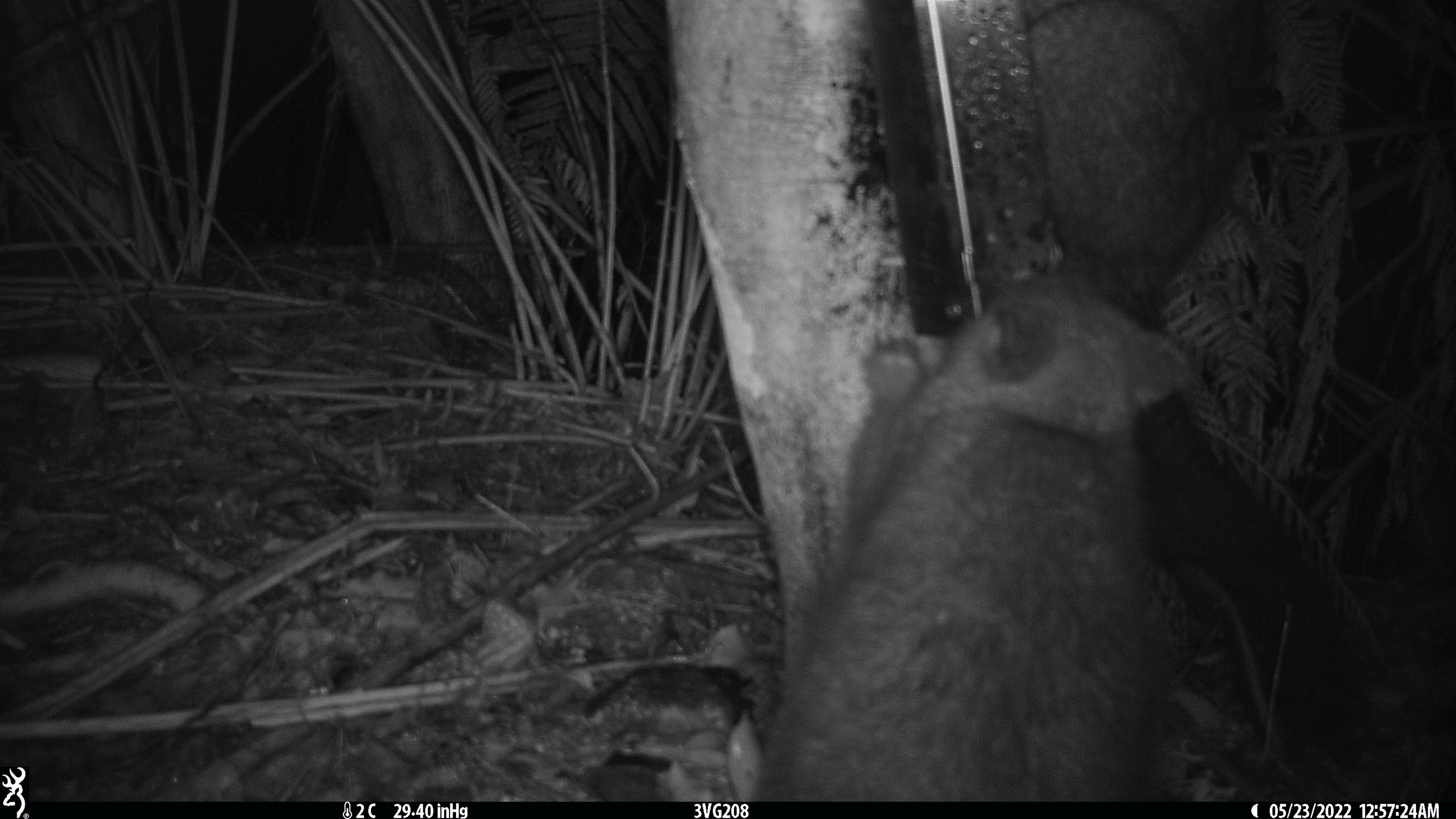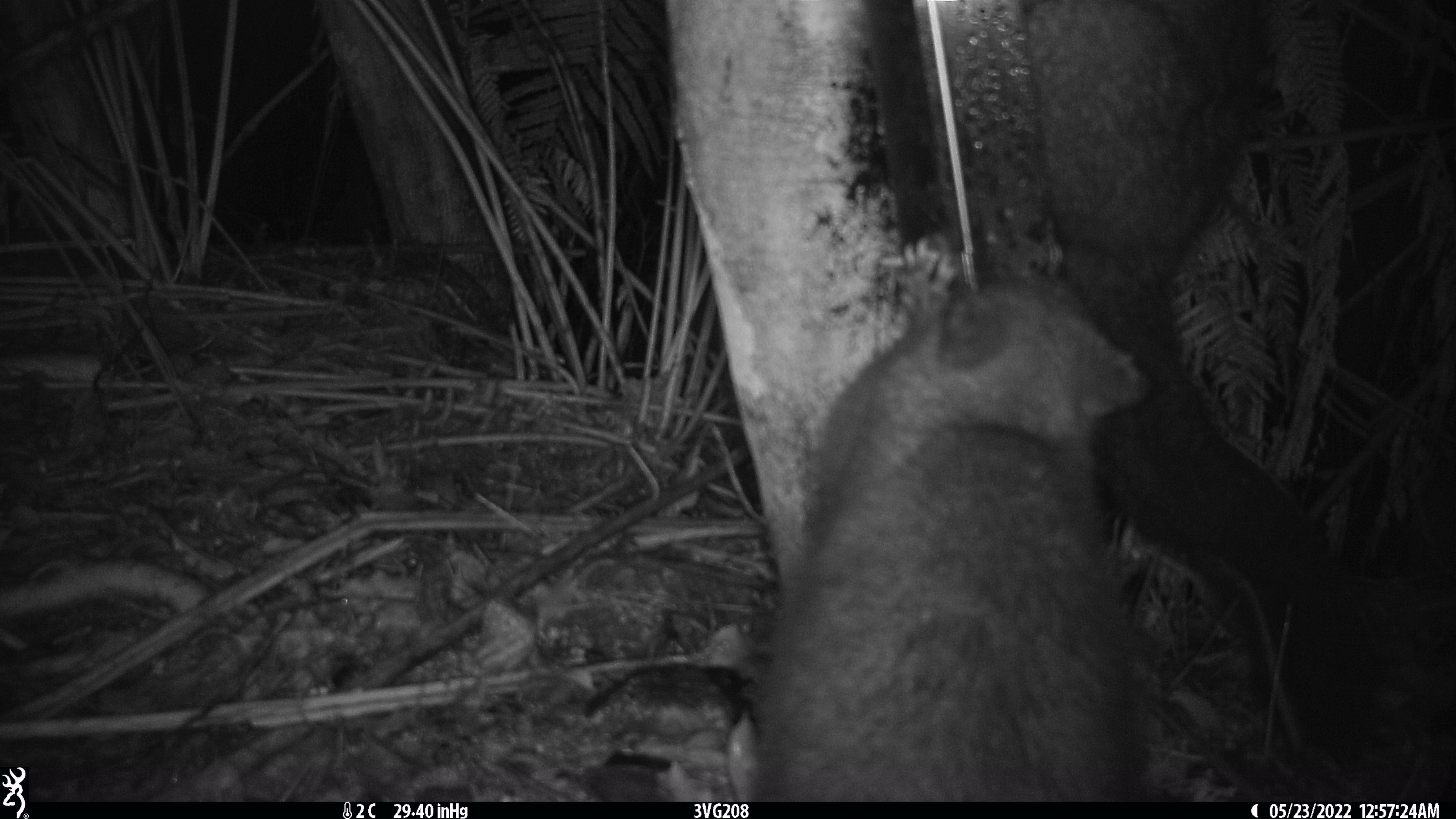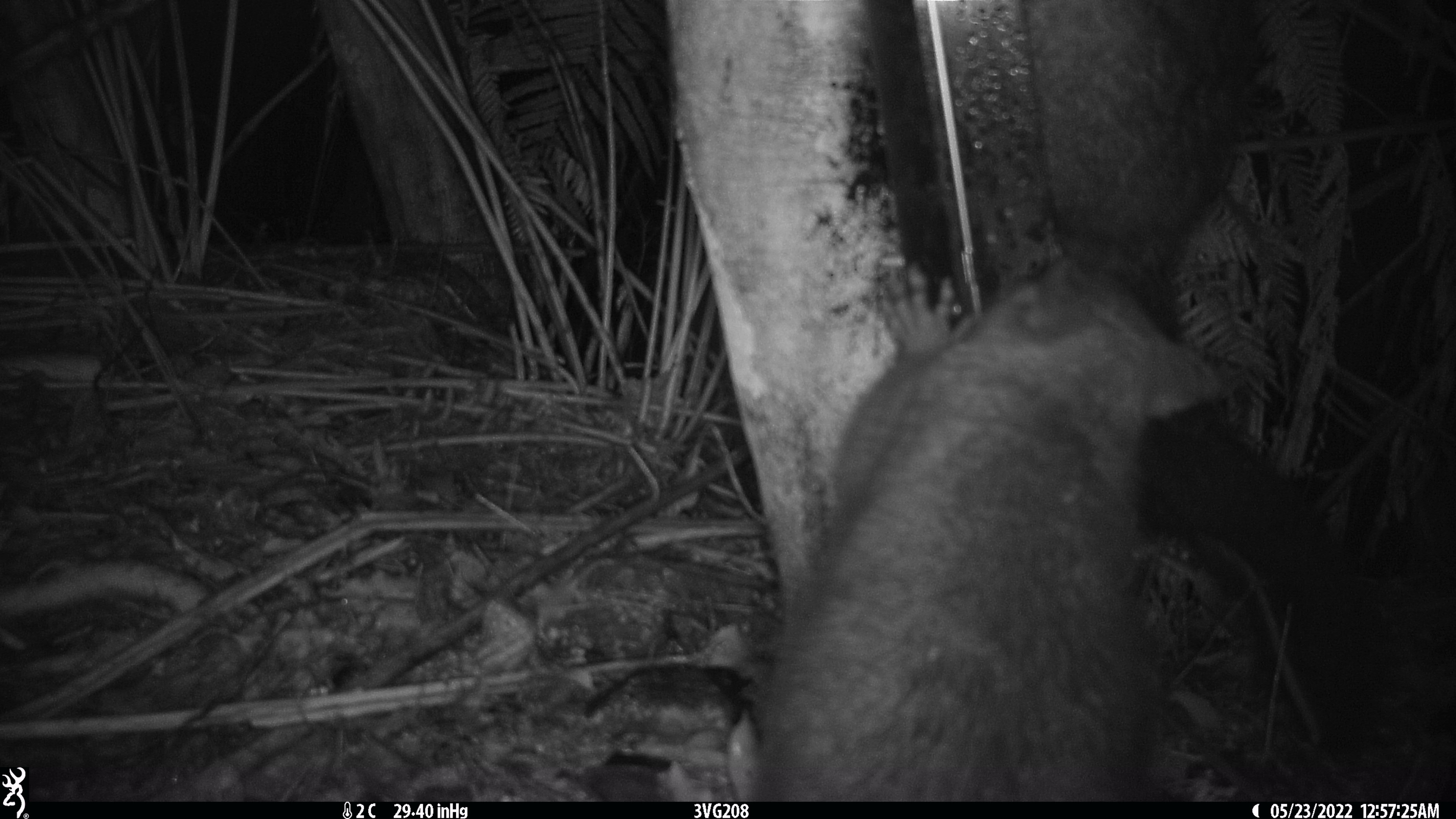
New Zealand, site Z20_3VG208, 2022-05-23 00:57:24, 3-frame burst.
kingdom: Animalia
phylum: Chordata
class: Mammalia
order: Diprotodontia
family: Phalangeridae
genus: Trichosurus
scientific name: Trichosurus vulpecula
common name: common brushtail possum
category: possum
Possum (common brushtail possum) (Trichosurus vulpecula).